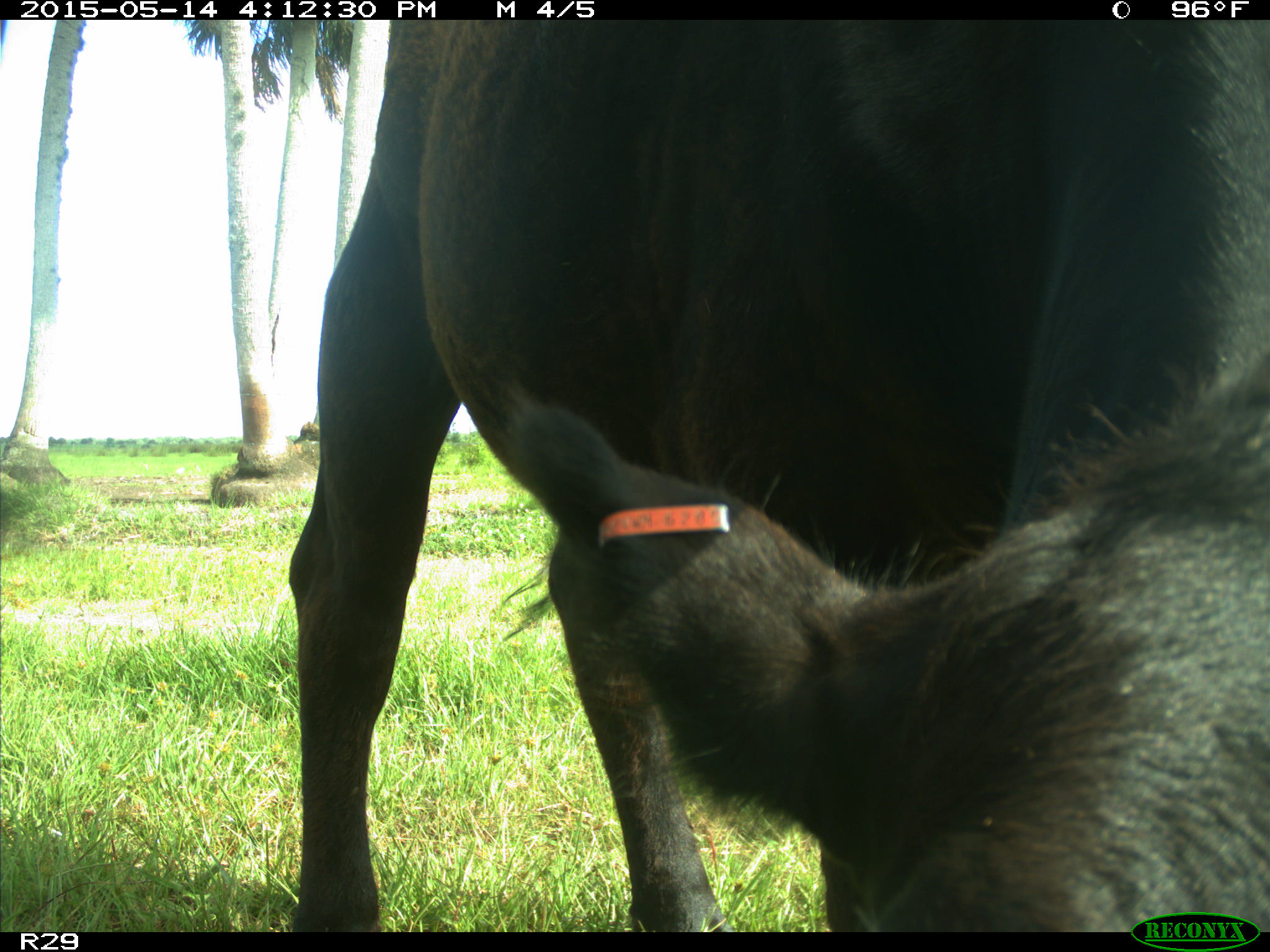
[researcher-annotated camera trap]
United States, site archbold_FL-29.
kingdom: Animalia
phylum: Chordata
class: Mammalia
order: Artiodactyla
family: Bovidae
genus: Bos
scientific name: Bos taurus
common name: domestic cow